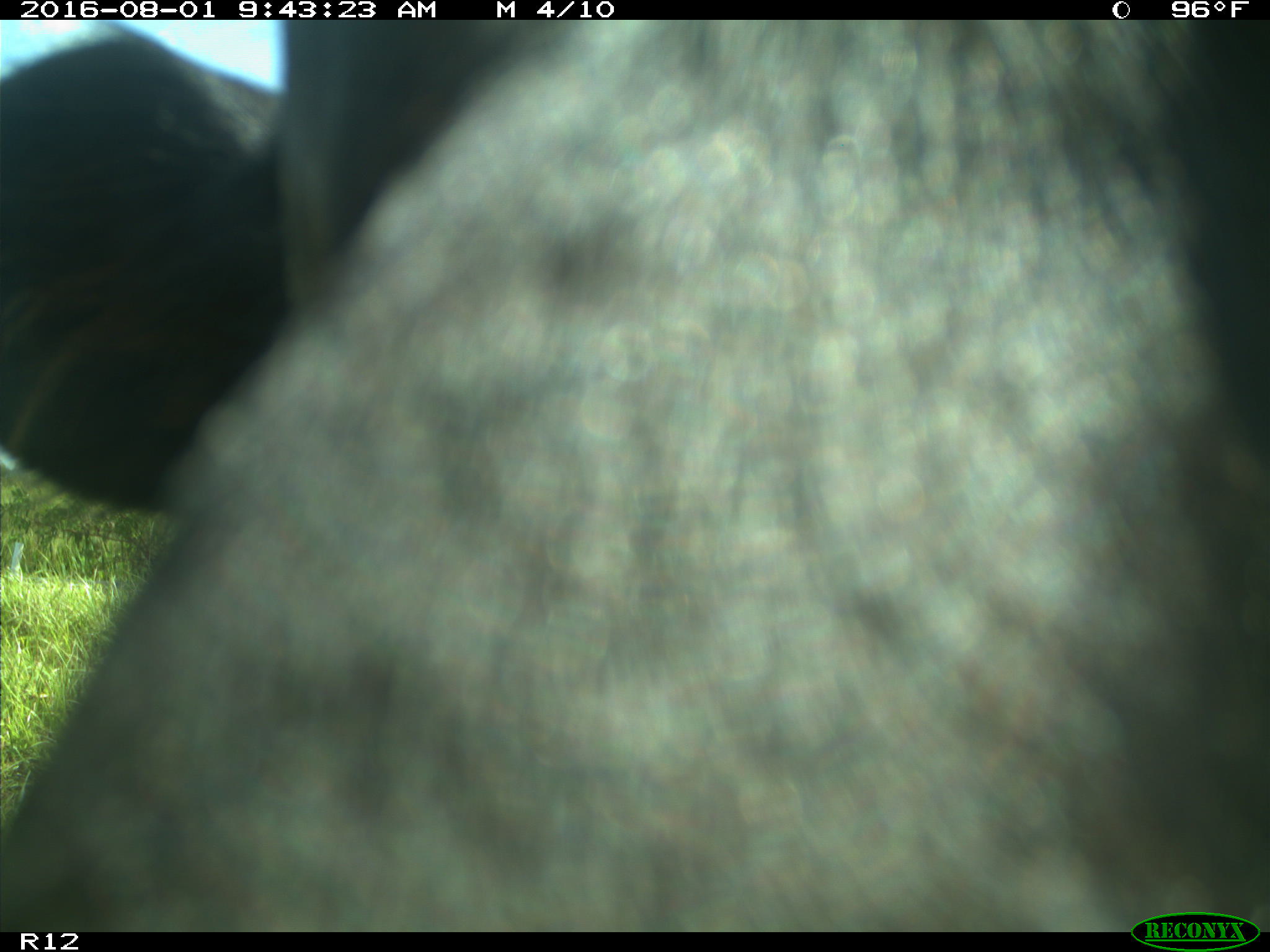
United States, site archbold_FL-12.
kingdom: Animalia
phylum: Chordata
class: Mammalia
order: Artiodactyla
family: Bovidae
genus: Bos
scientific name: Bos taurus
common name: domestic cow